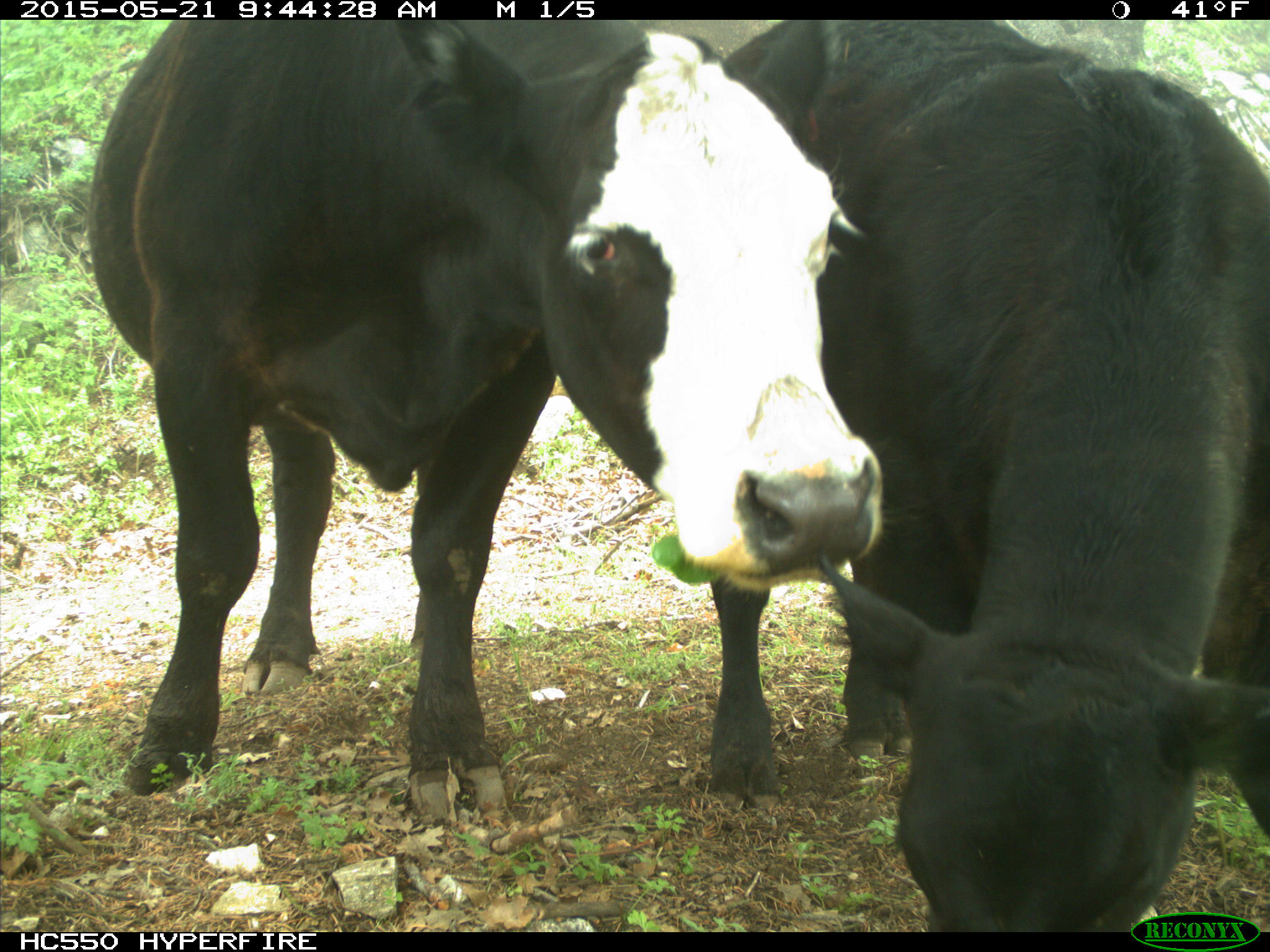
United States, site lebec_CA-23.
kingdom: Animalia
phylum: Chordata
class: Mammalia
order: Artiodactyla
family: Bovidae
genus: Bos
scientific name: Bos taurus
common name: domestic cow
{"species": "Bos taurus (domestic cow)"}